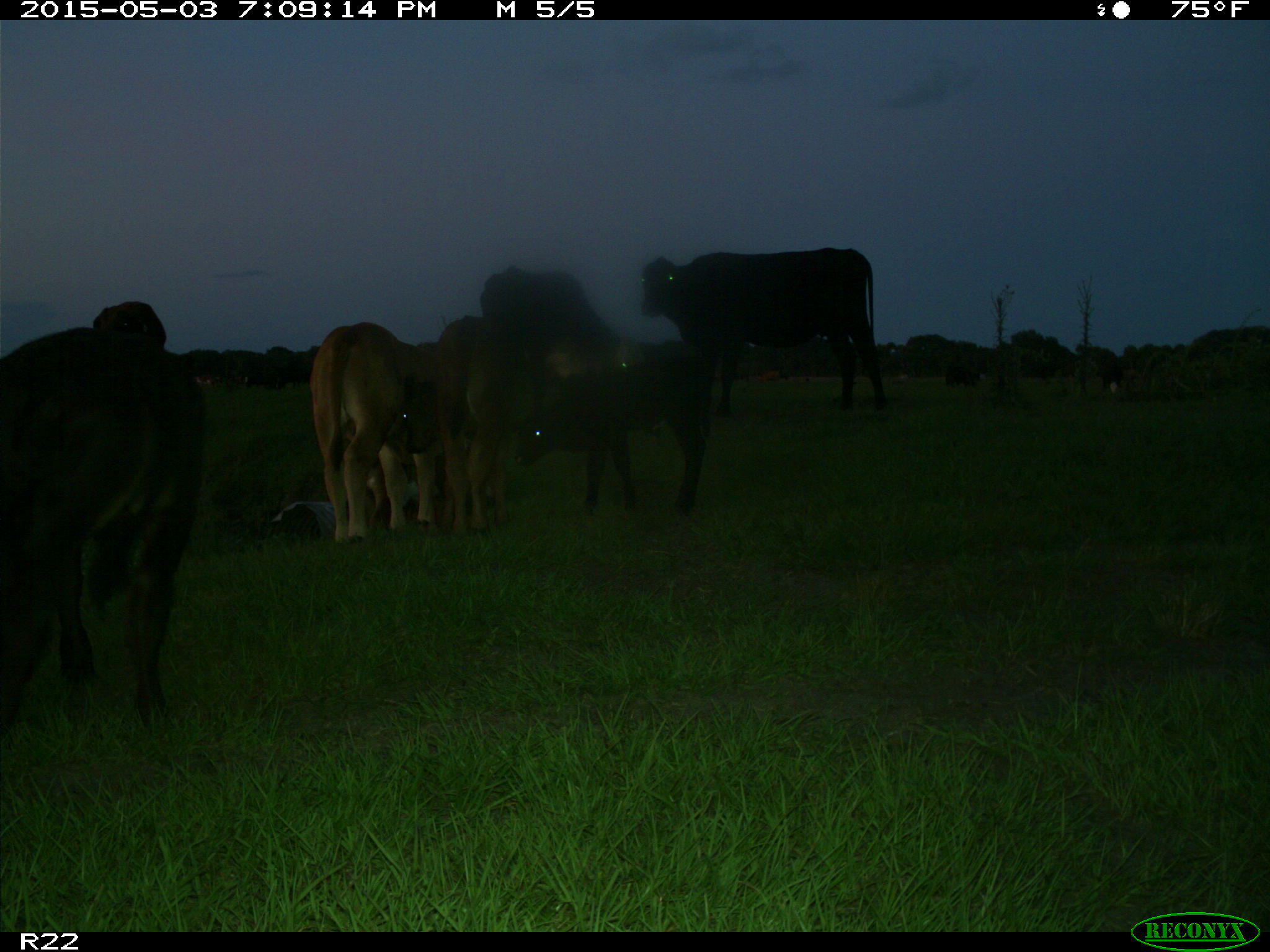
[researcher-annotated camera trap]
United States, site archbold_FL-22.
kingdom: Animalia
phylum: Chordata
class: Mammalia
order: Artiodactyla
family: Bovidae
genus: Bos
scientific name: Bos taurus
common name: domestic cow